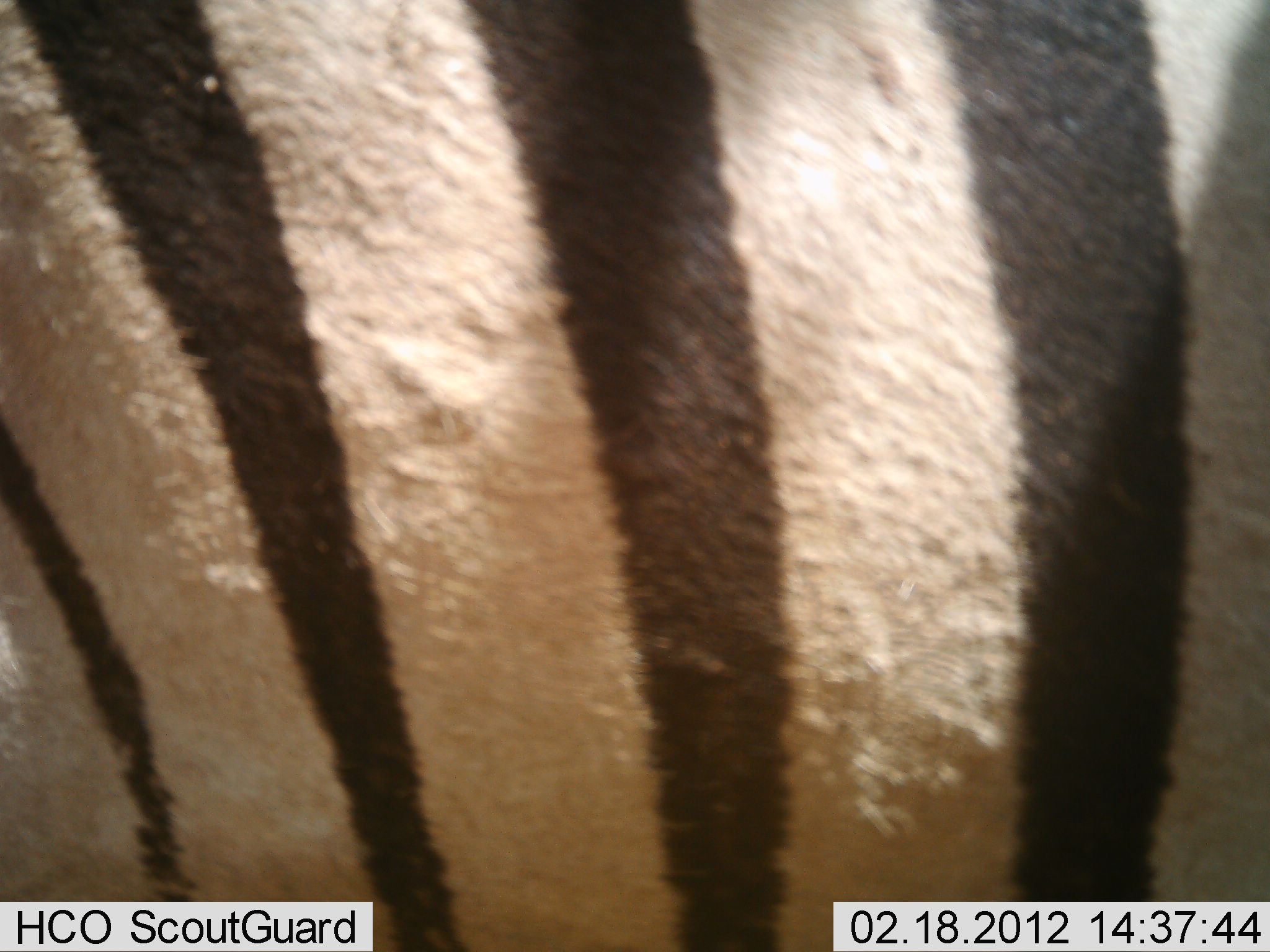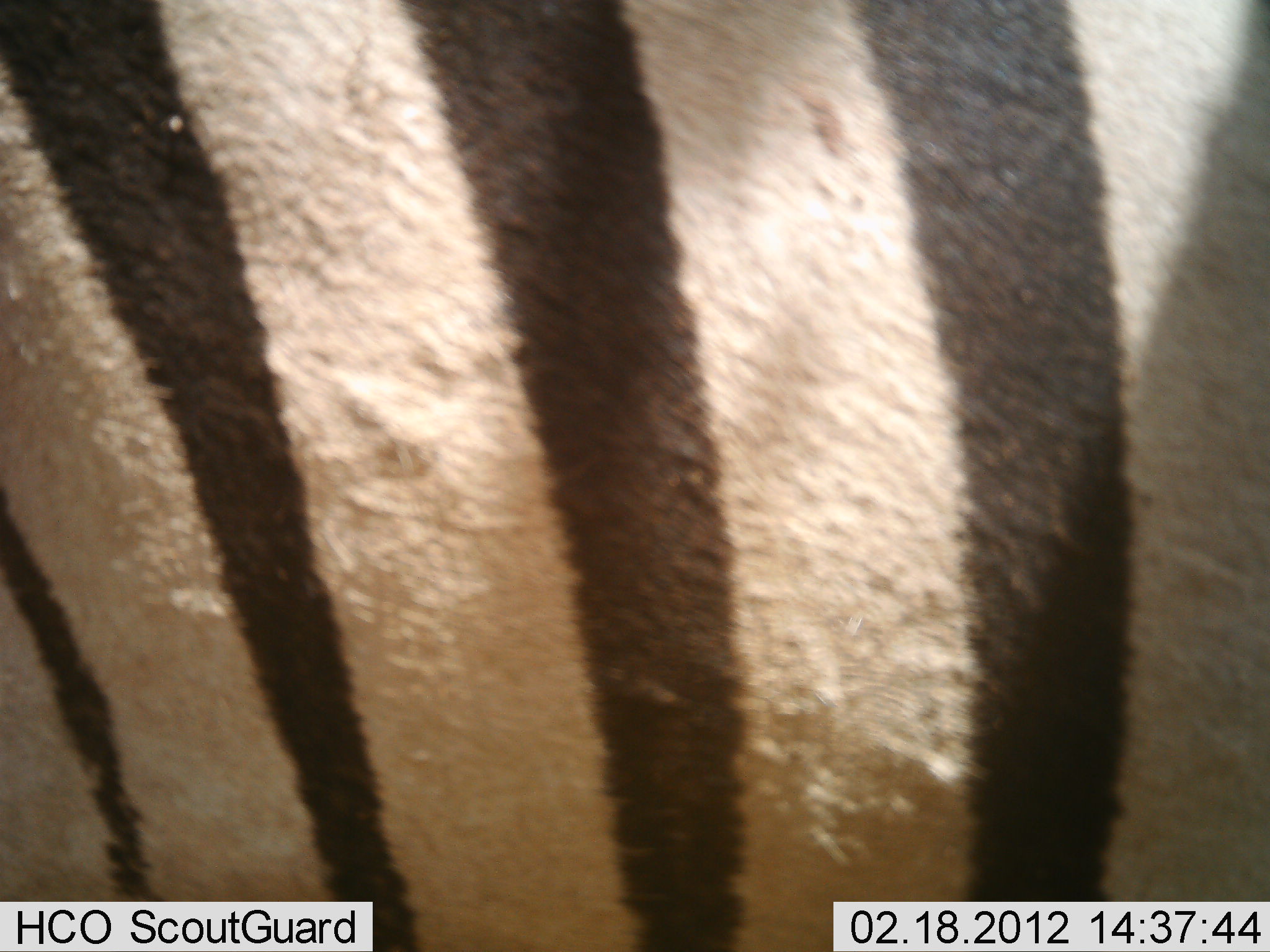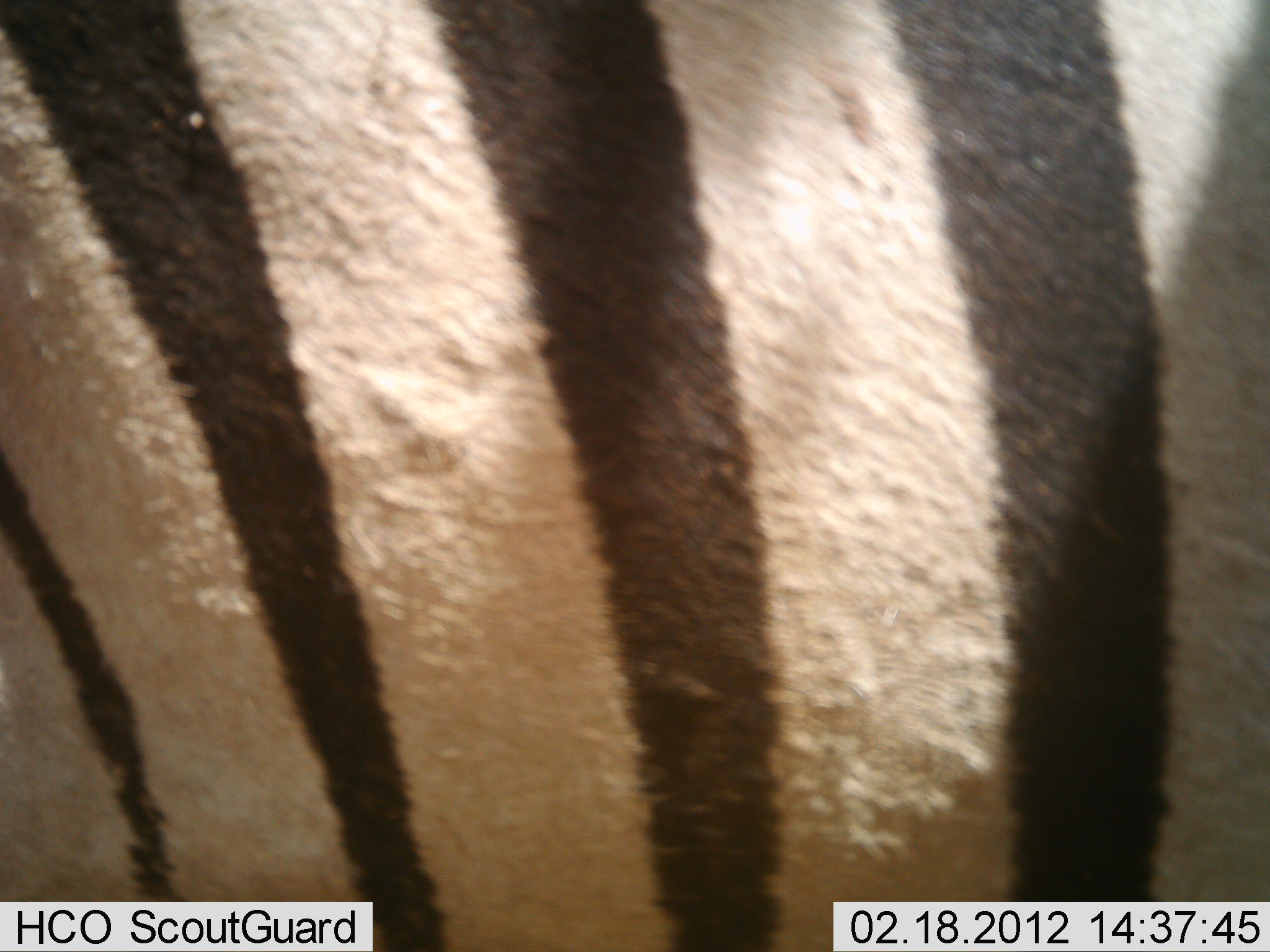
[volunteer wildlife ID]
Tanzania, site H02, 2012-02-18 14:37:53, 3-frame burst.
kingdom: Animalia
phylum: Chordata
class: Mammalia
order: Perissodactyla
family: Equidae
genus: Equus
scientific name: Equus quagga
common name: plains zebra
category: zebra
Zebra (plains zebra) (Equus quagga), count 1. Behavior (volunteer vote fractions): standing 92%, resting 0%, moving 8%, interacting 0%. Young present (vote fraction): 0%. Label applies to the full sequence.